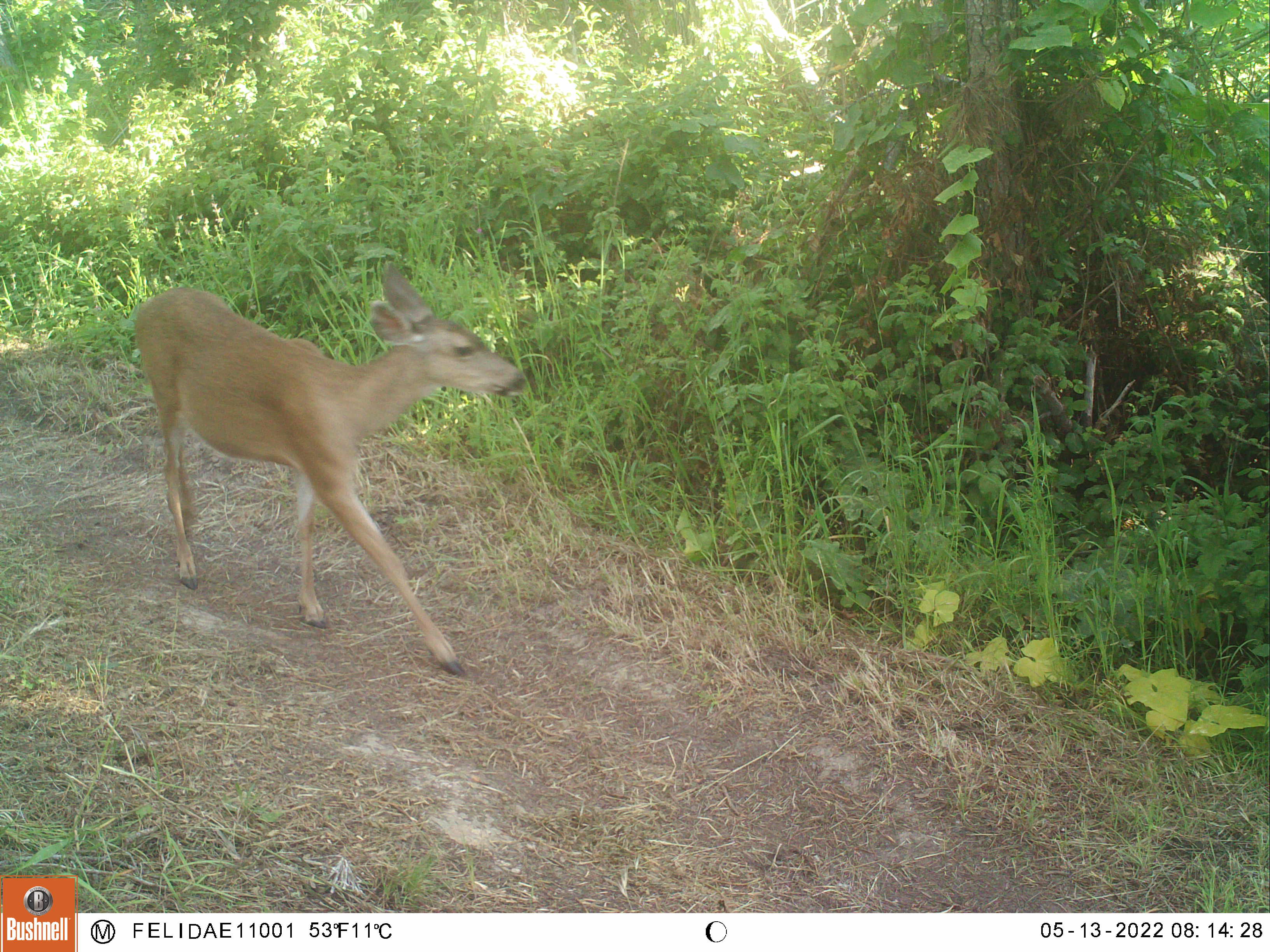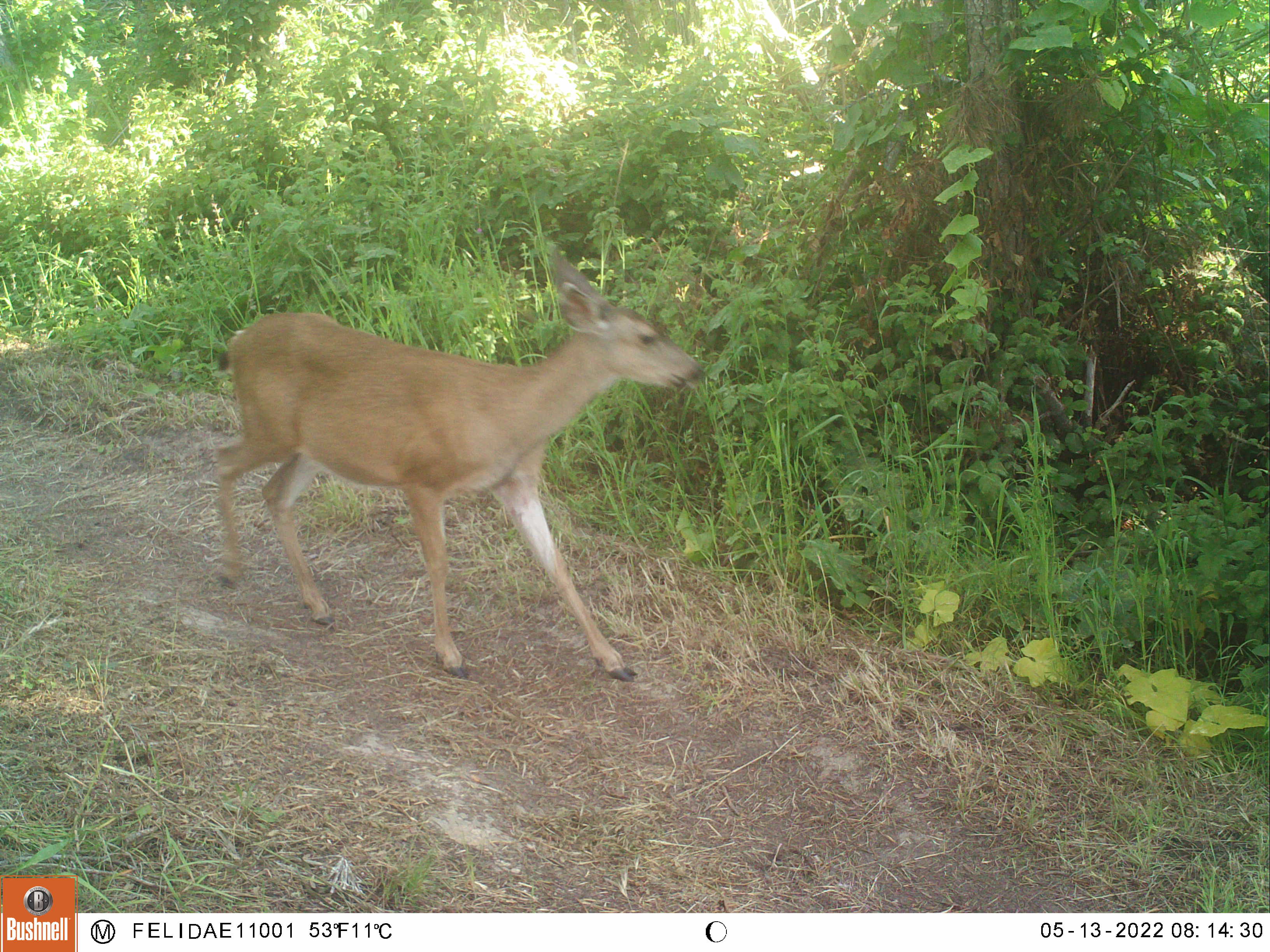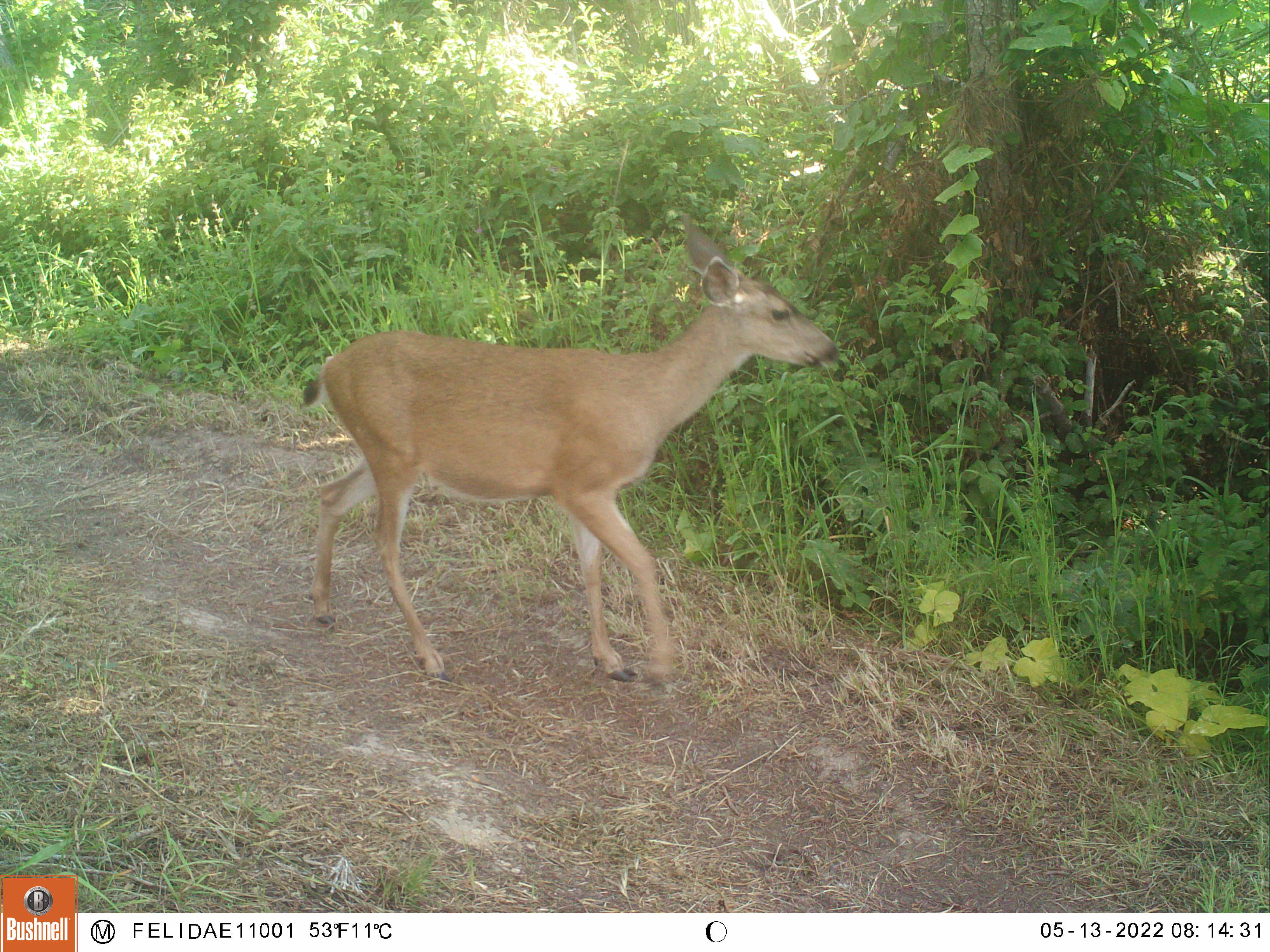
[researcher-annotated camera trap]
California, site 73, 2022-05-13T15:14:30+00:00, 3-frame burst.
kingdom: Animalia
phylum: Chordata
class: Mammalia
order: Artiodactyla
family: Cervidae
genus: Odocoileus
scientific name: Odocoileus hemionus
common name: mule deer